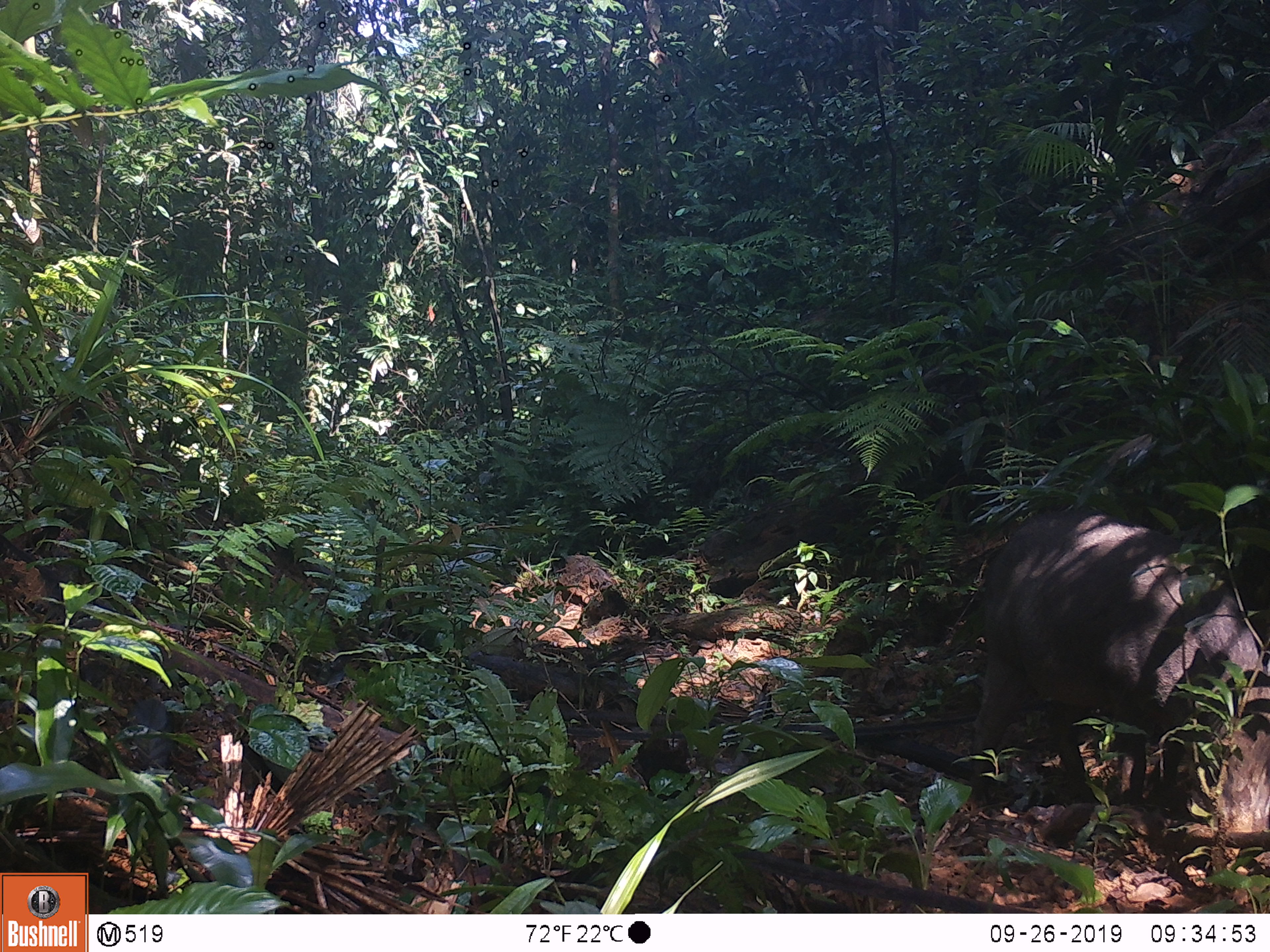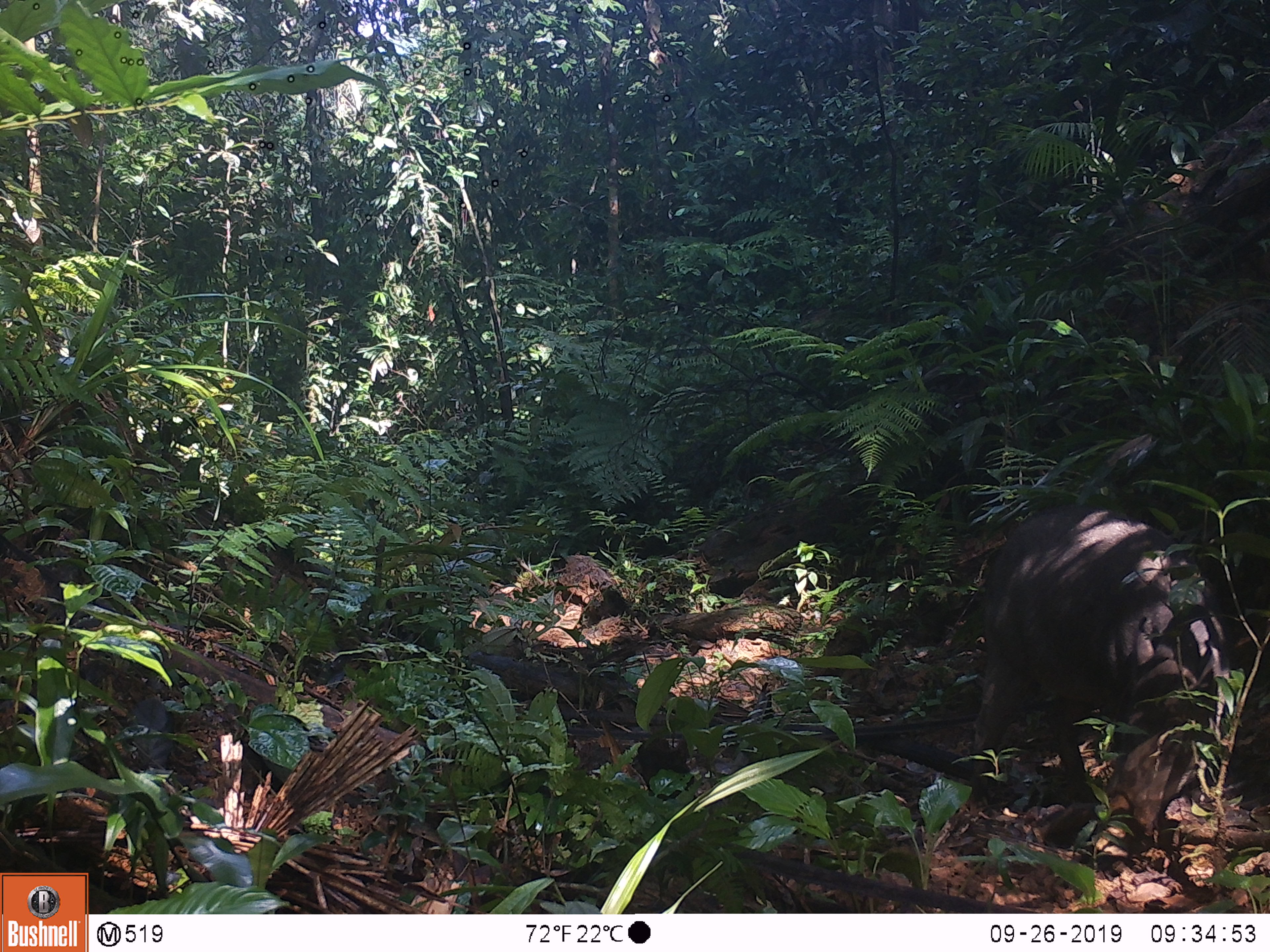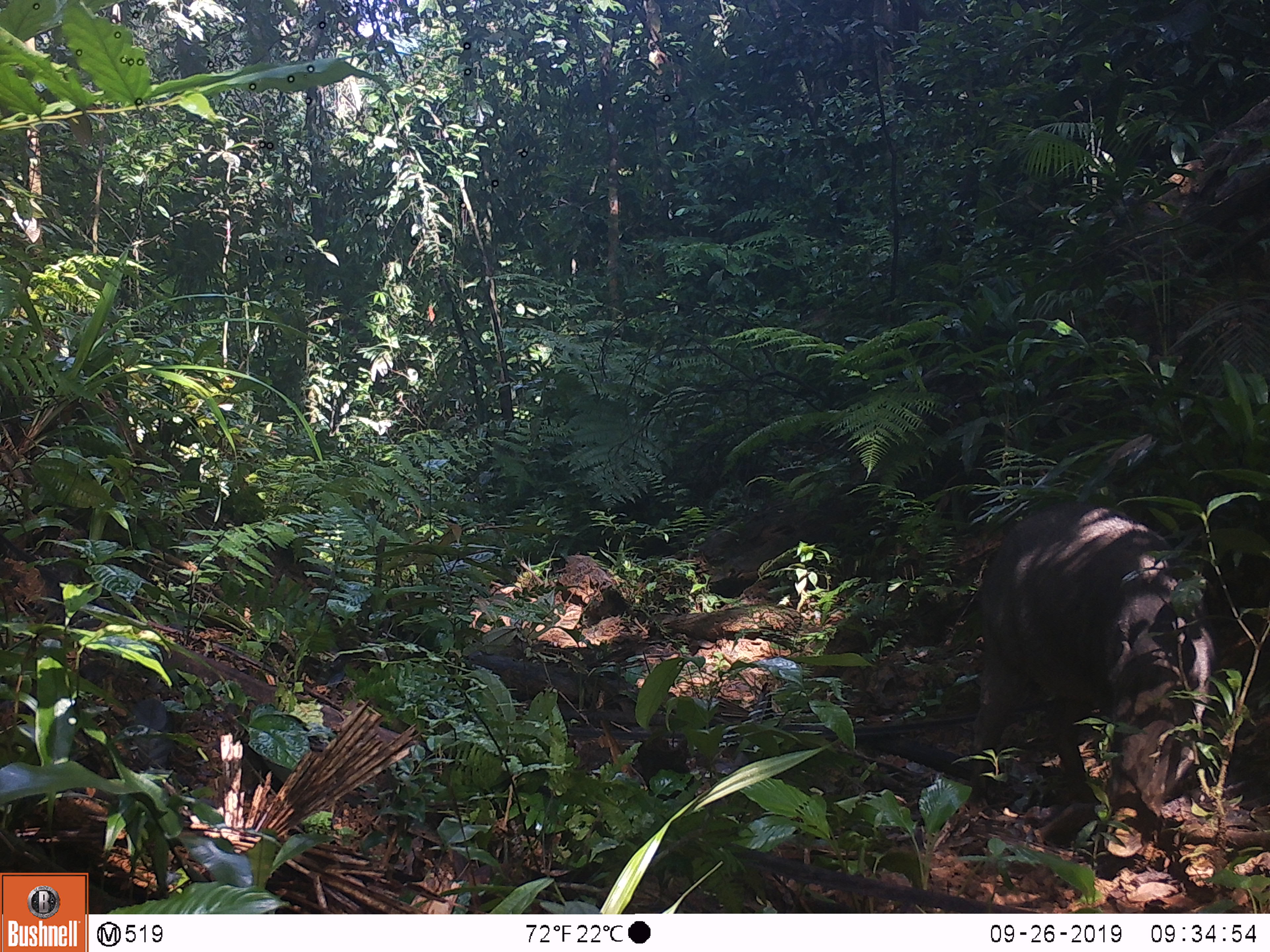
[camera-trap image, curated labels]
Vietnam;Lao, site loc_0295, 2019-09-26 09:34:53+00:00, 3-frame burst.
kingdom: Animalia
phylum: Chordata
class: Mammalia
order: Artiodactyla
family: Suidae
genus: Sus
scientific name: Sus scrofa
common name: eurasian wild pig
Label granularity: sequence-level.